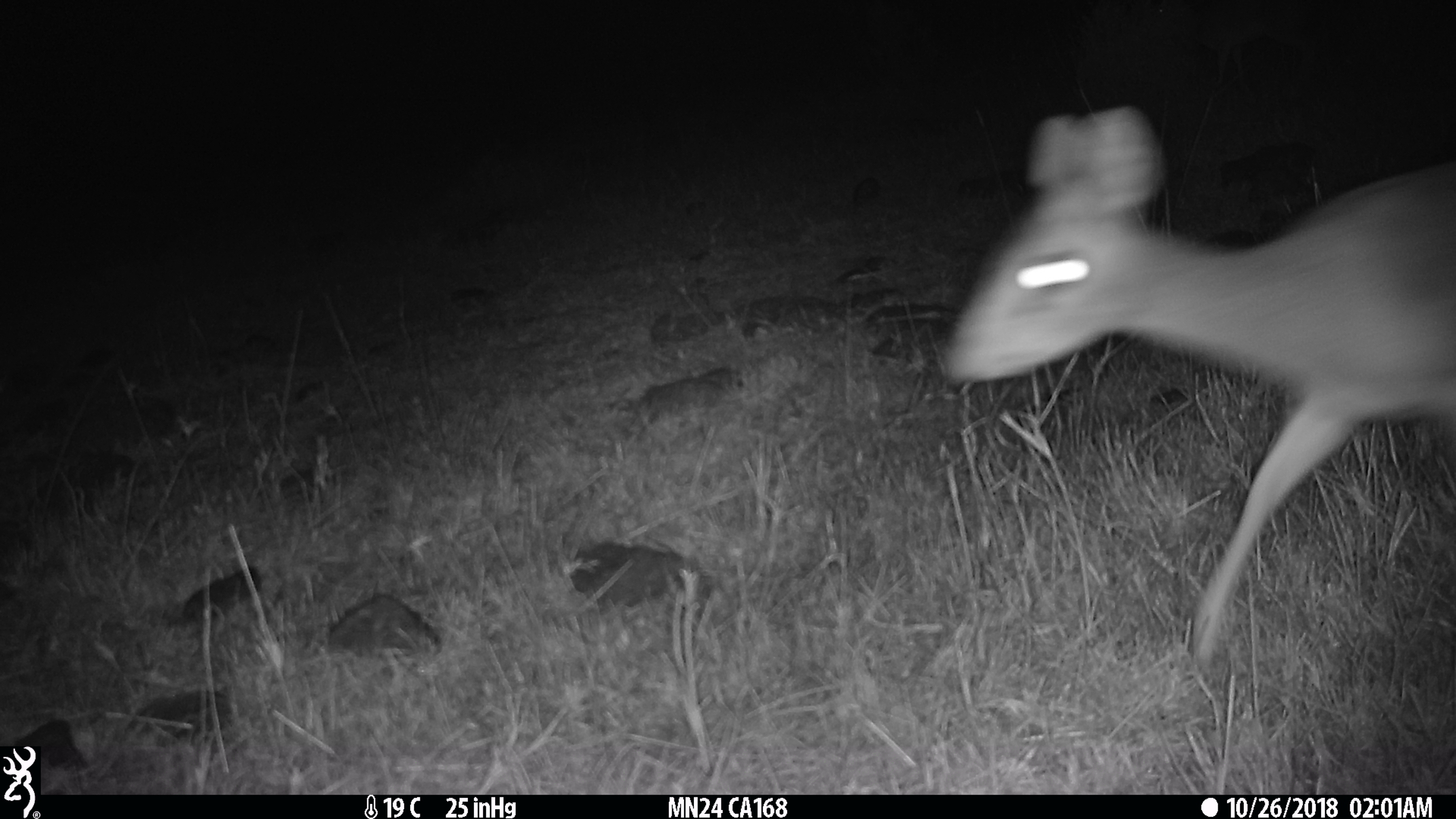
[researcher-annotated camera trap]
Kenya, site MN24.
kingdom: Animalia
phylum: Chordata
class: Mammalia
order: Artiodactyla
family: Bovidae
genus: Madoqua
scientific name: Madoqua kirkii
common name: kirk's dik-dik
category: dikdik